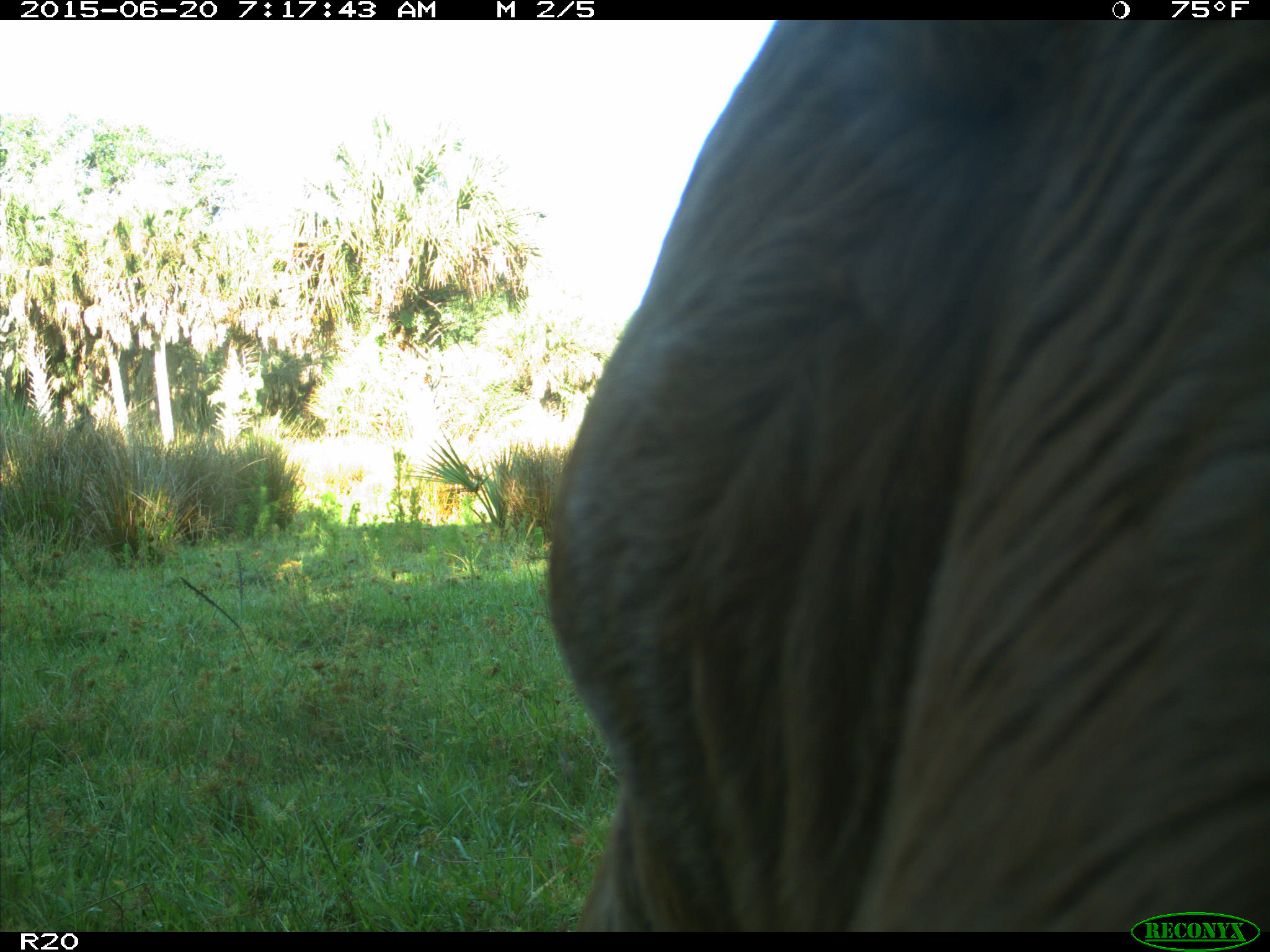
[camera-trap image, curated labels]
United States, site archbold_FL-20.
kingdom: Animalia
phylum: Chordata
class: Mammalia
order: Artiodactyla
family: Bovidae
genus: Bos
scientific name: Bos taurus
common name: domestic cow